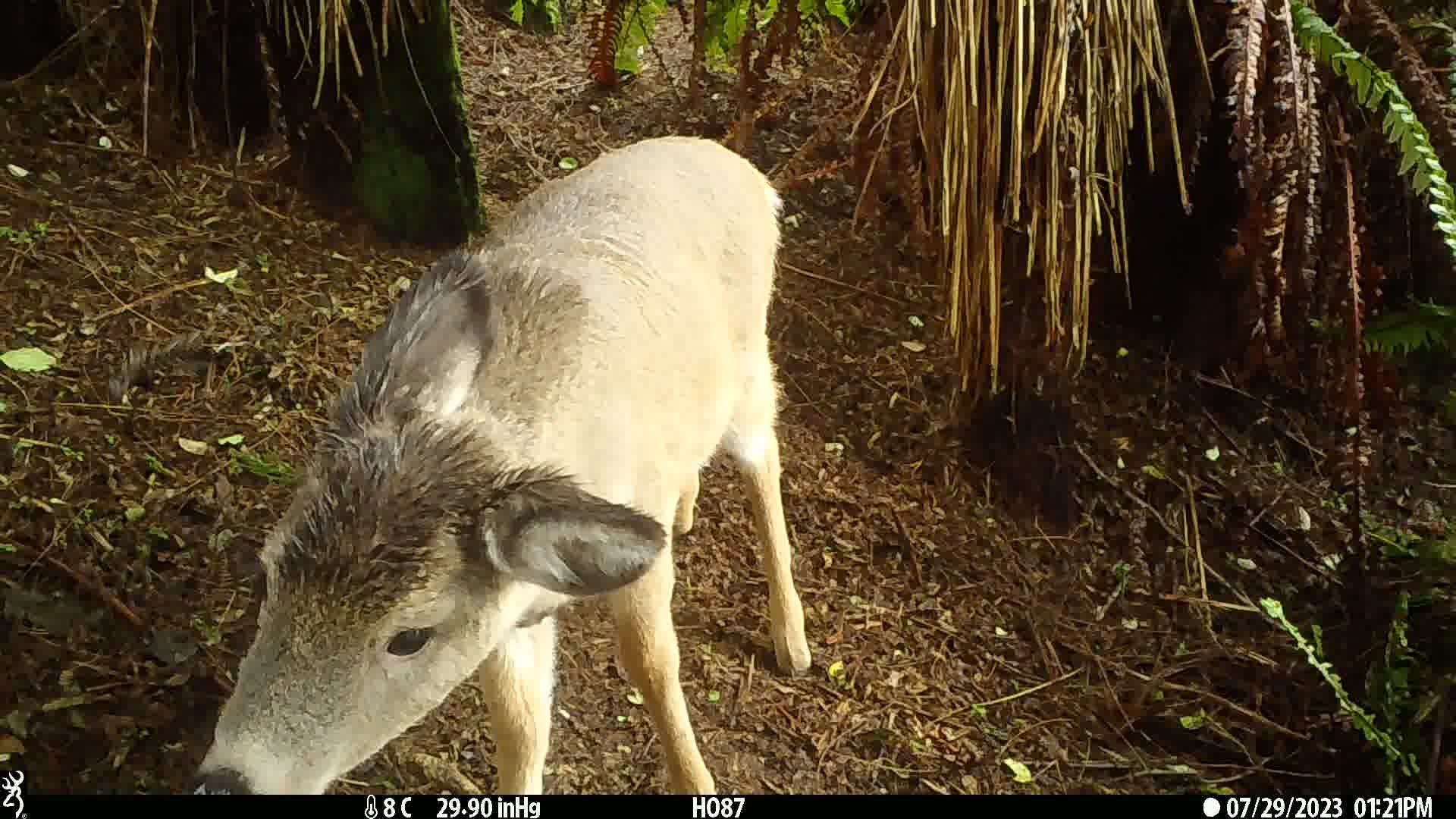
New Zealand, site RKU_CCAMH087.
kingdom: Animalia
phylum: Chordata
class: Mammalia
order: Artiodactyla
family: Cervidae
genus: Odocoileus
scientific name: Odocoileus virginianus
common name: white-tailed deer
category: white tailed deer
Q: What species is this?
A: White tailed deer (white-tailed deer) (Odocoileus virginianus).